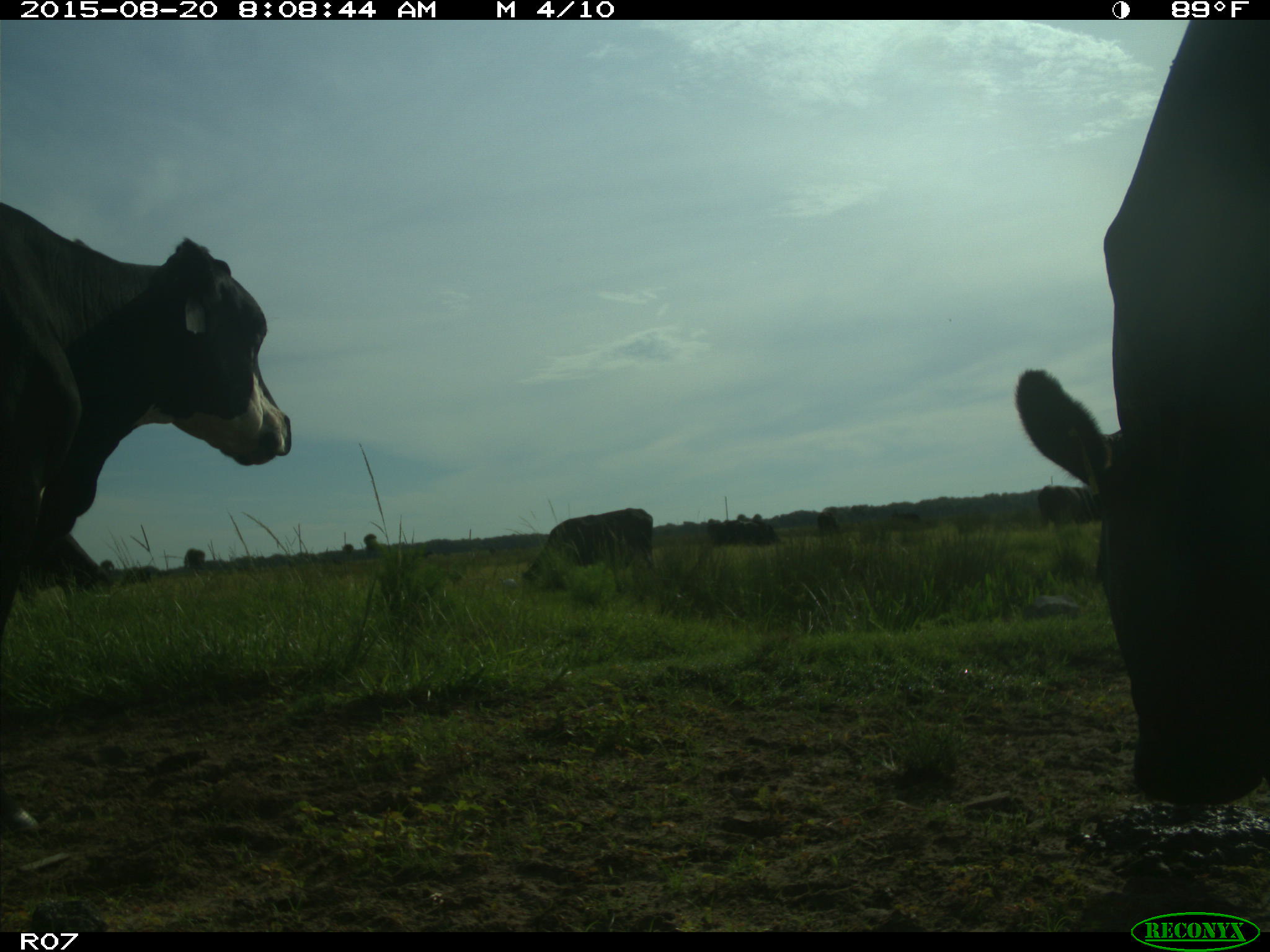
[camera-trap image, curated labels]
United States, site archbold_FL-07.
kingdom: Animalia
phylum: Chordata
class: Mammalia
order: Artiodactyla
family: Bovidae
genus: Bos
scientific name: Bos taurus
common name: domestic cow